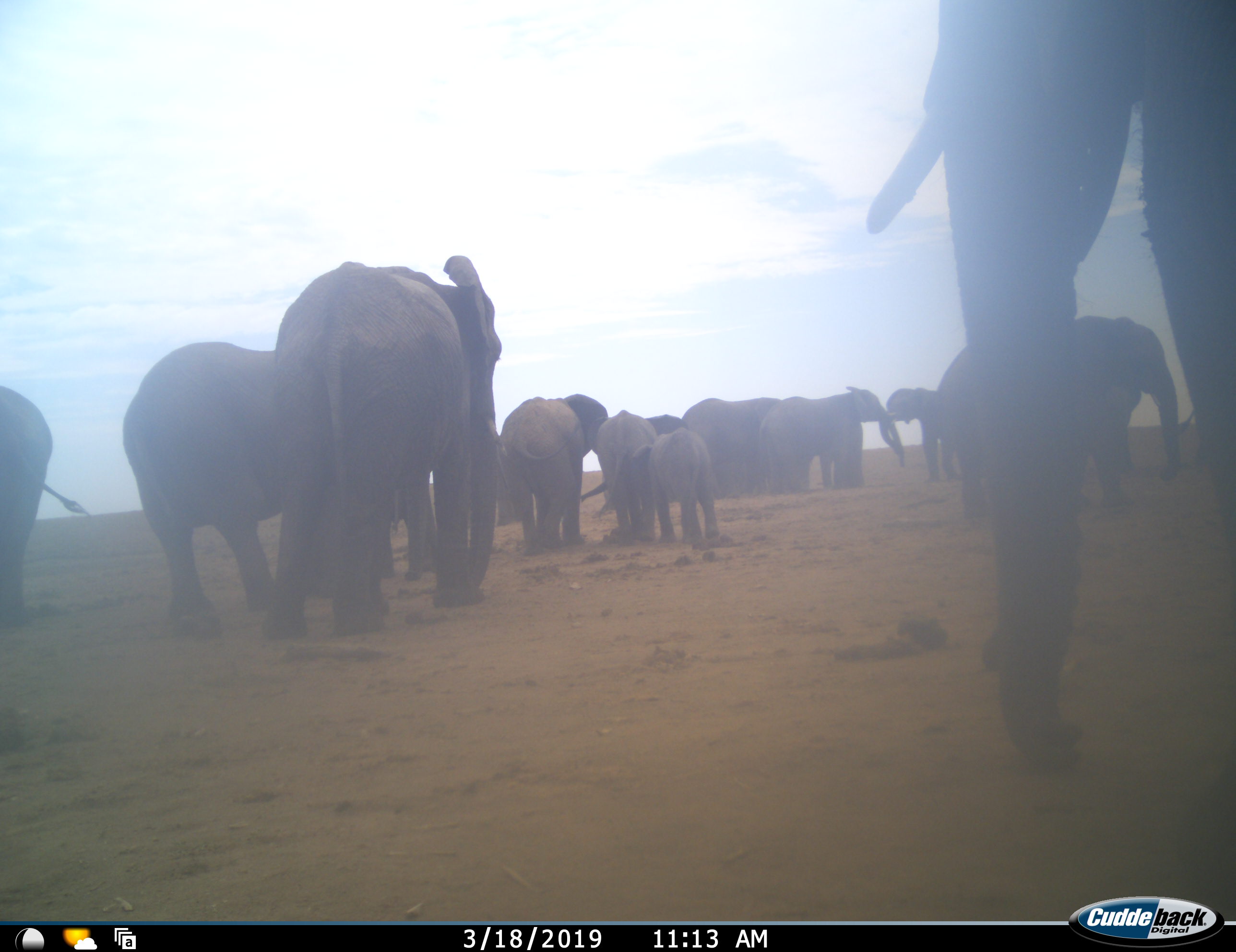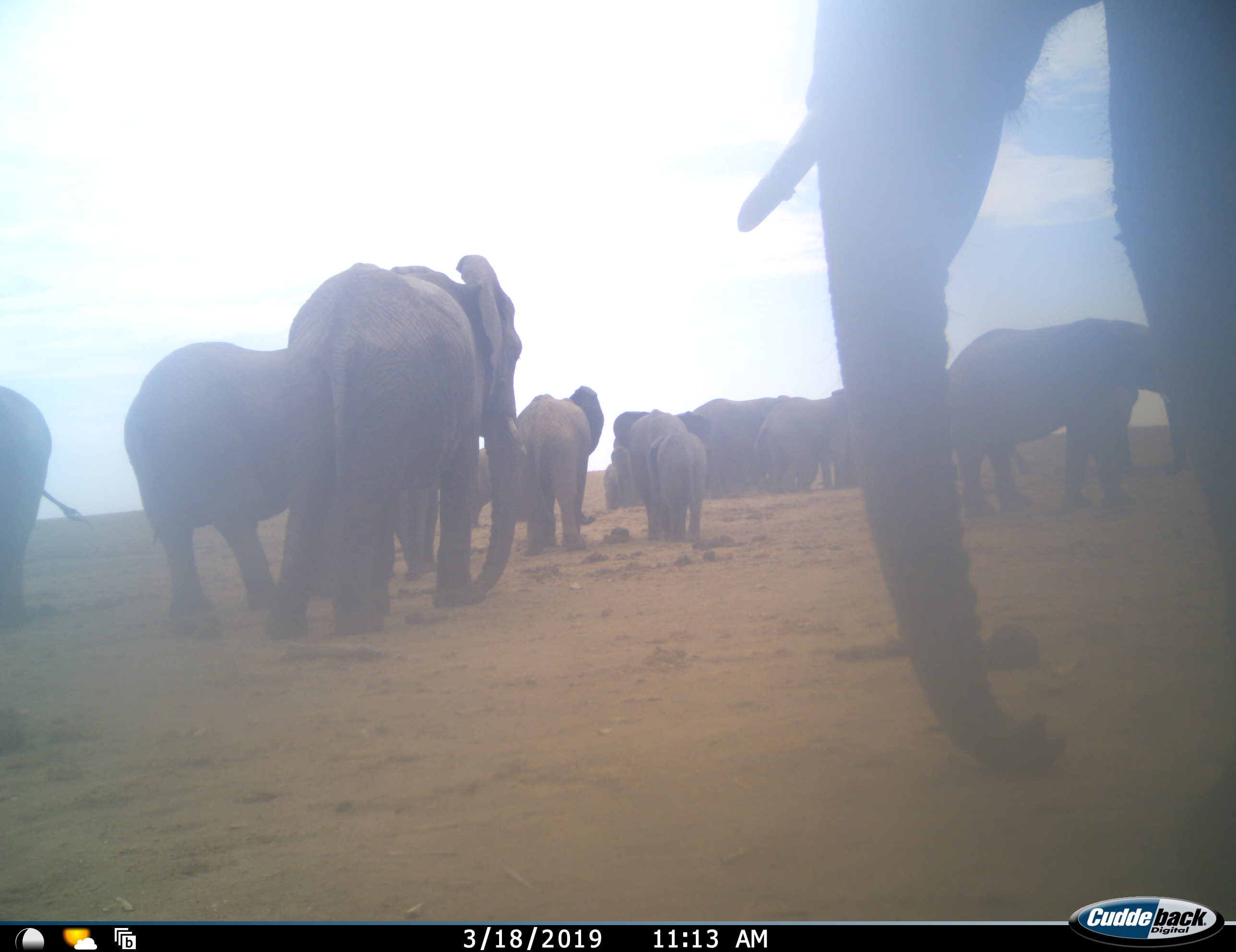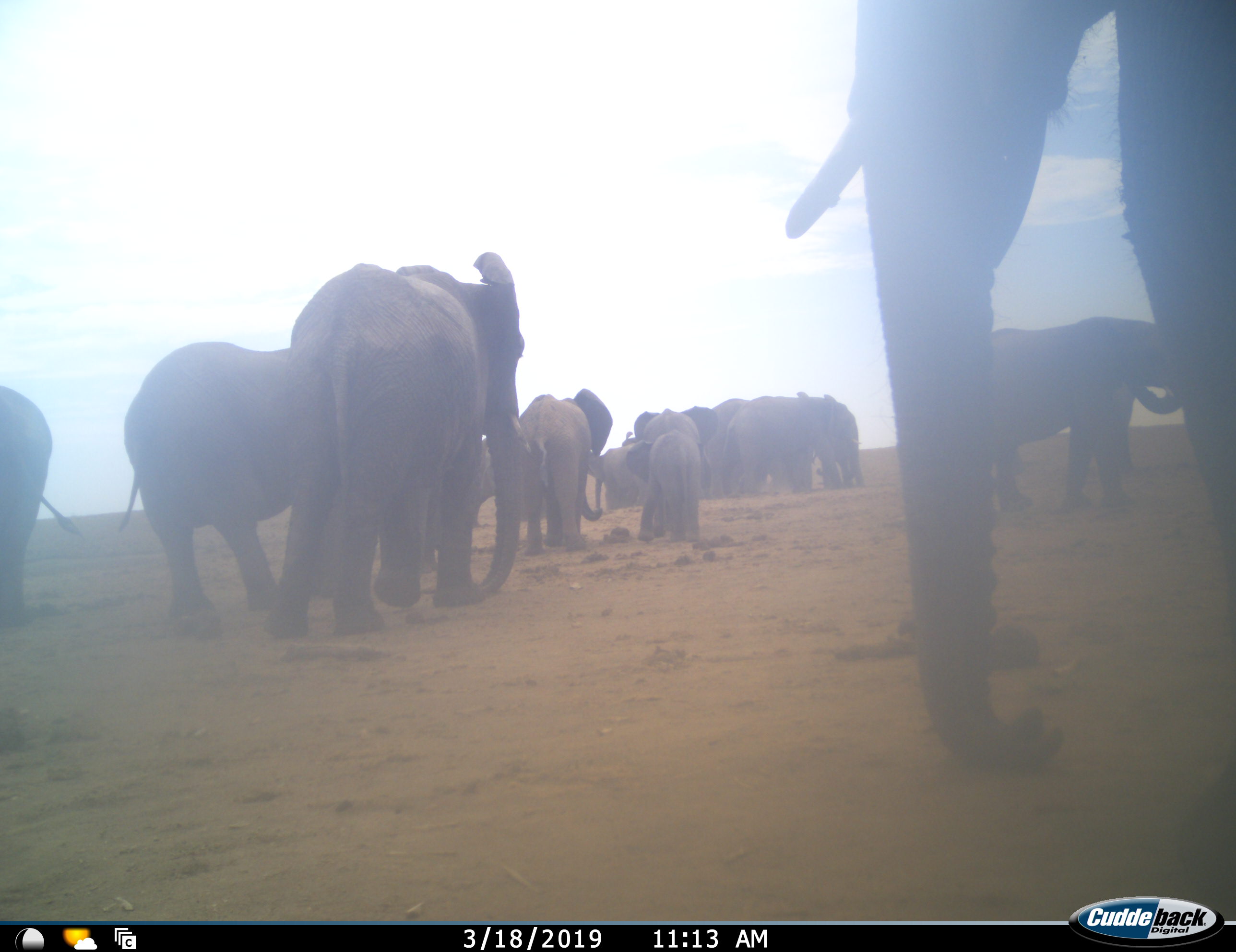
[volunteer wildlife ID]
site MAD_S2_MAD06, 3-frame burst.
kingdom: Animalia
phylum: Chordata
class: Mammalia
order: Proboscidea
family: Elephantidae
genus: Loxodonta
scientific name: Loxodonta africana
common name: african bush elephant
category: elephant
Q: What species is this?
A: Elephant (african bush elephant) (Loxodonta africana).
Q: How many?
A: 11-50.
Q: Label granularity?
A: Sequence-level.